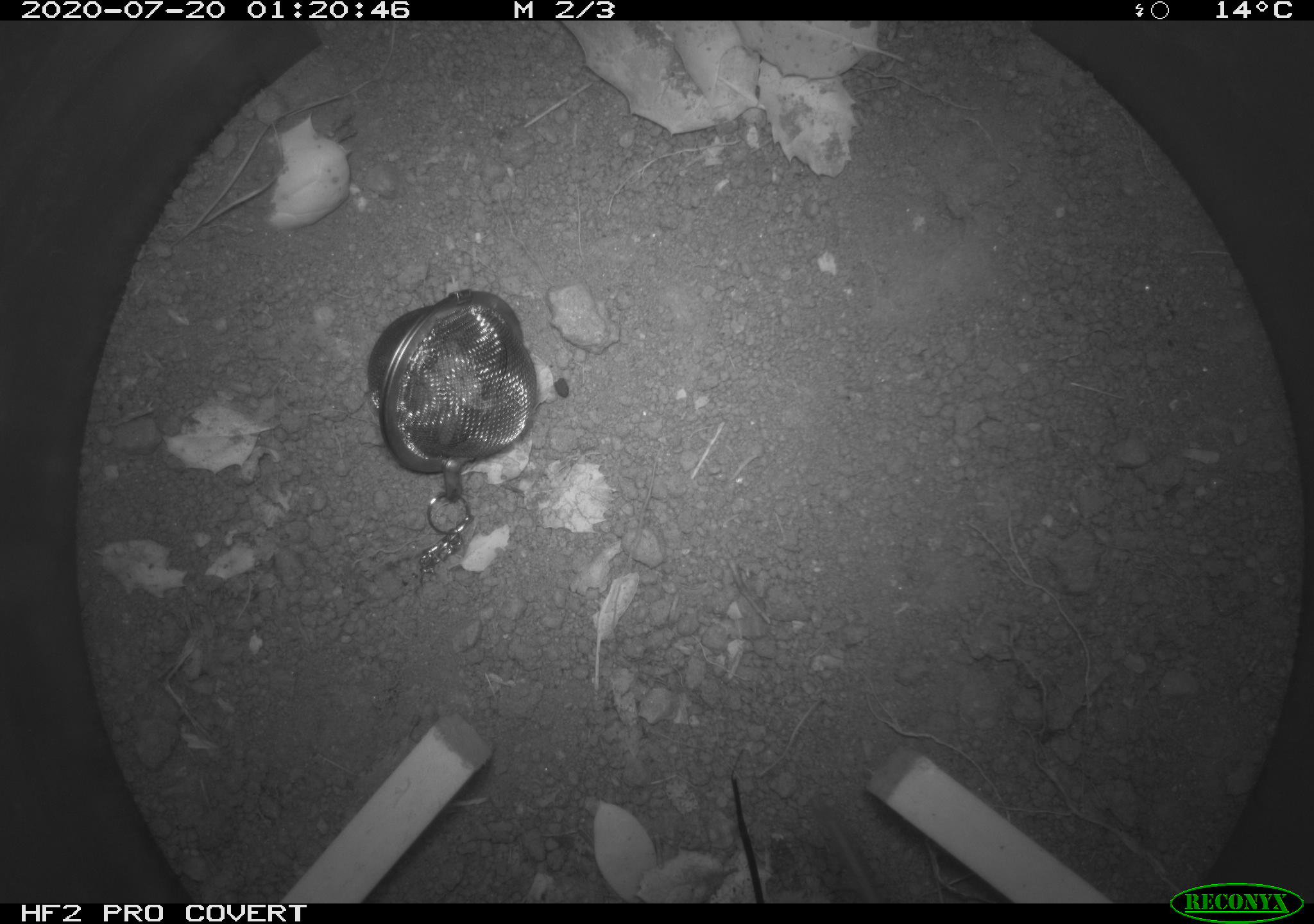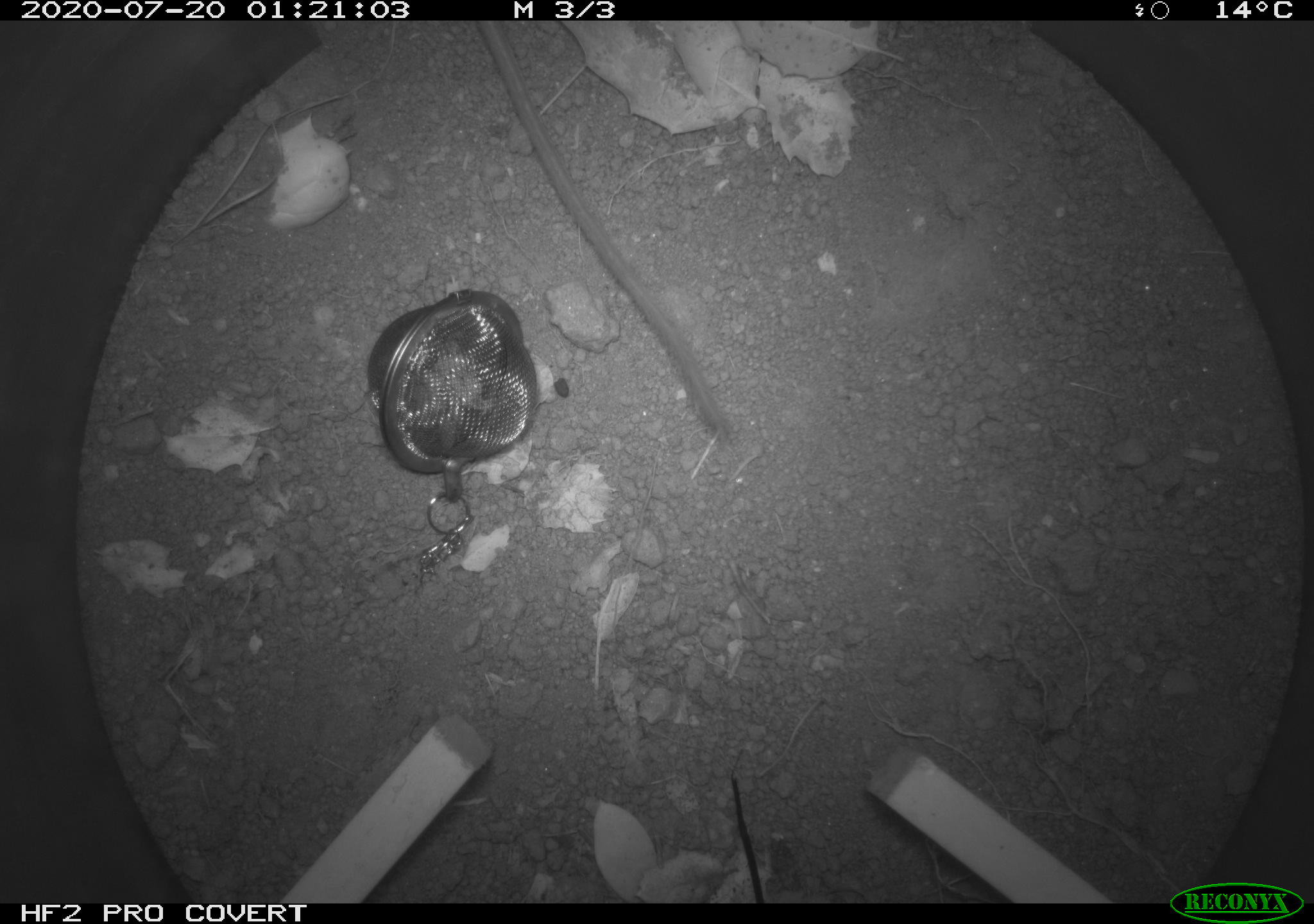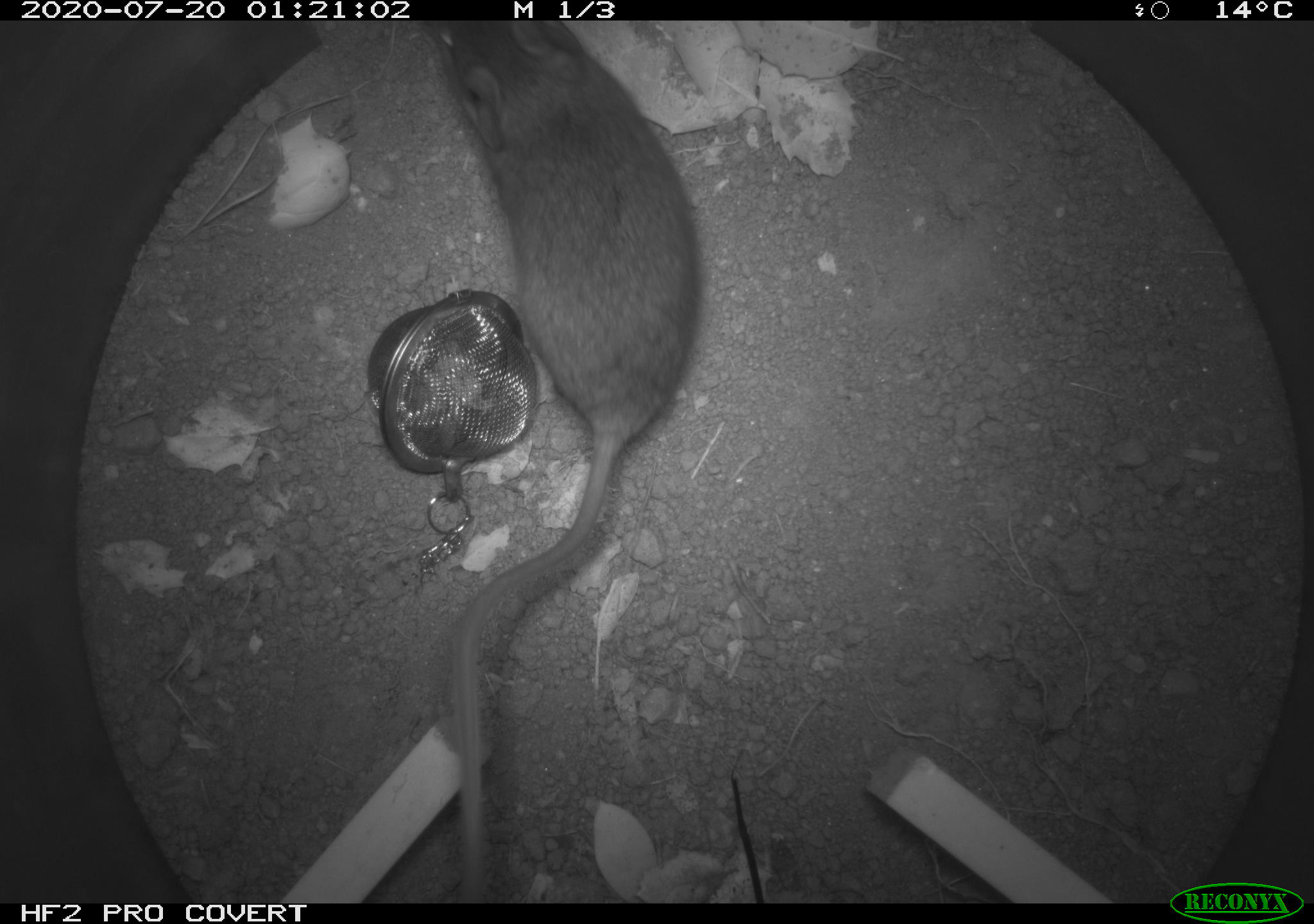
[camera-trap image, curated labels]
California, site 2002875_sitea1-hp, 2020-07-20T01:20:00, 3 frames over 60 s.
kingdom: Animalia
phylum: Chordata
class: Mammalia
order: Rodentia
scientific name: Rodentia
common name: rodent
Rodent (Rodentia).